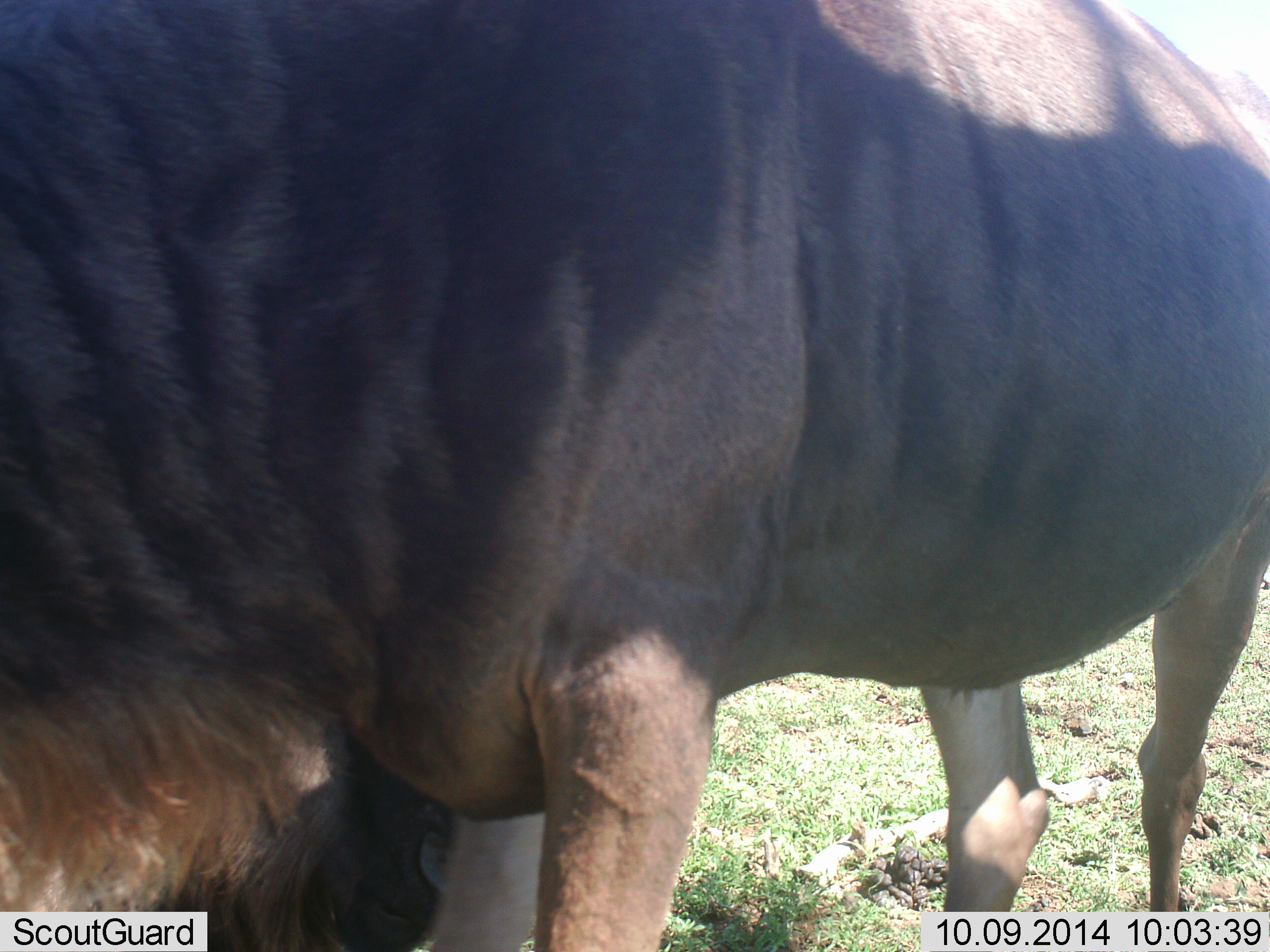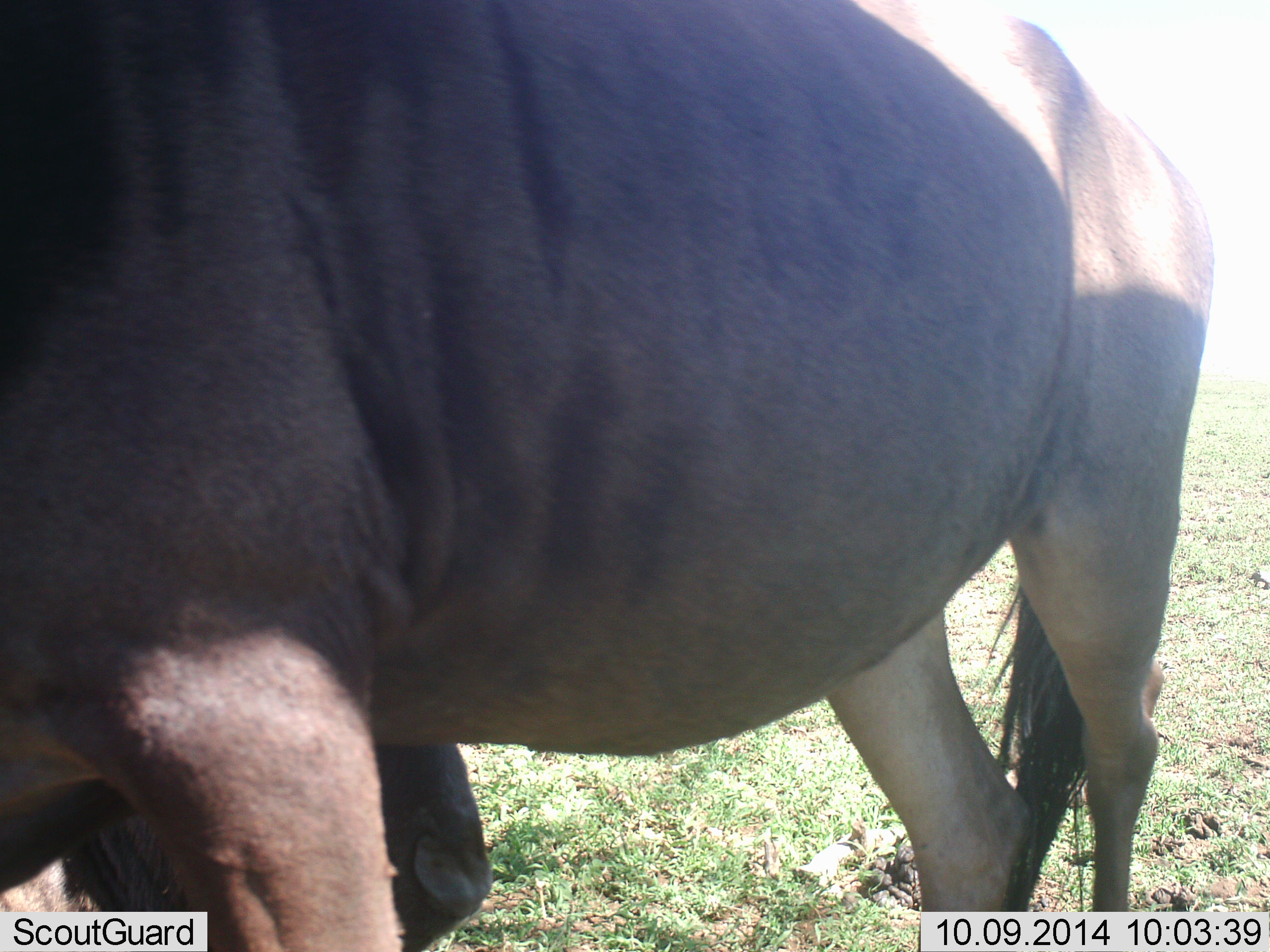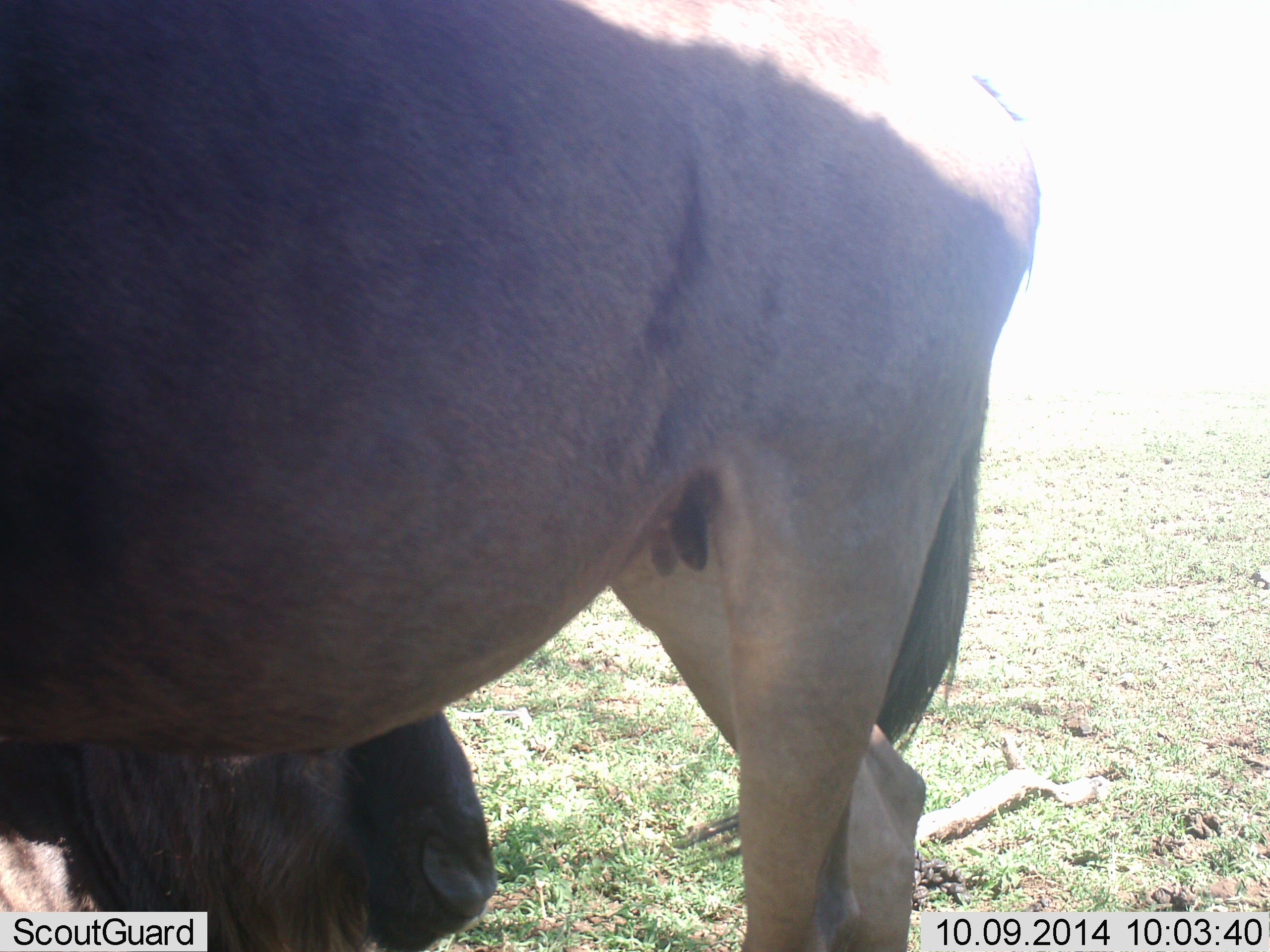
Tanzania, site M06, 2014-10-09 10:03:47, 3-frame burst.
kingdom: Animalia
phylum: Chordata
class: Mammalia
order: Artiodactyla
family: Bovidae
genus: Connochaetes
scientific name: Connochaetes taurinus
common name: blue wildebeest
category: wildebeest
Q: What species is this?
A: Wildebeest (blue wildebeest) (Connochaetes taurinus).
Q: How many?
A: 1.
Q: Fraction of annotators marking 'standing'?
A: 20%.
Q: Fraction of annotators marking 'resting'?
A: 20%.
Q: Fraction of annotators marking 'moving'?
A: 80%.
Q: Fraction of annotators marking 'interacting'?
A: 0%.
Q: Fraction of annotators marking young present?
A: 0%.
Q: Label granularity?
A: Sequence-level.